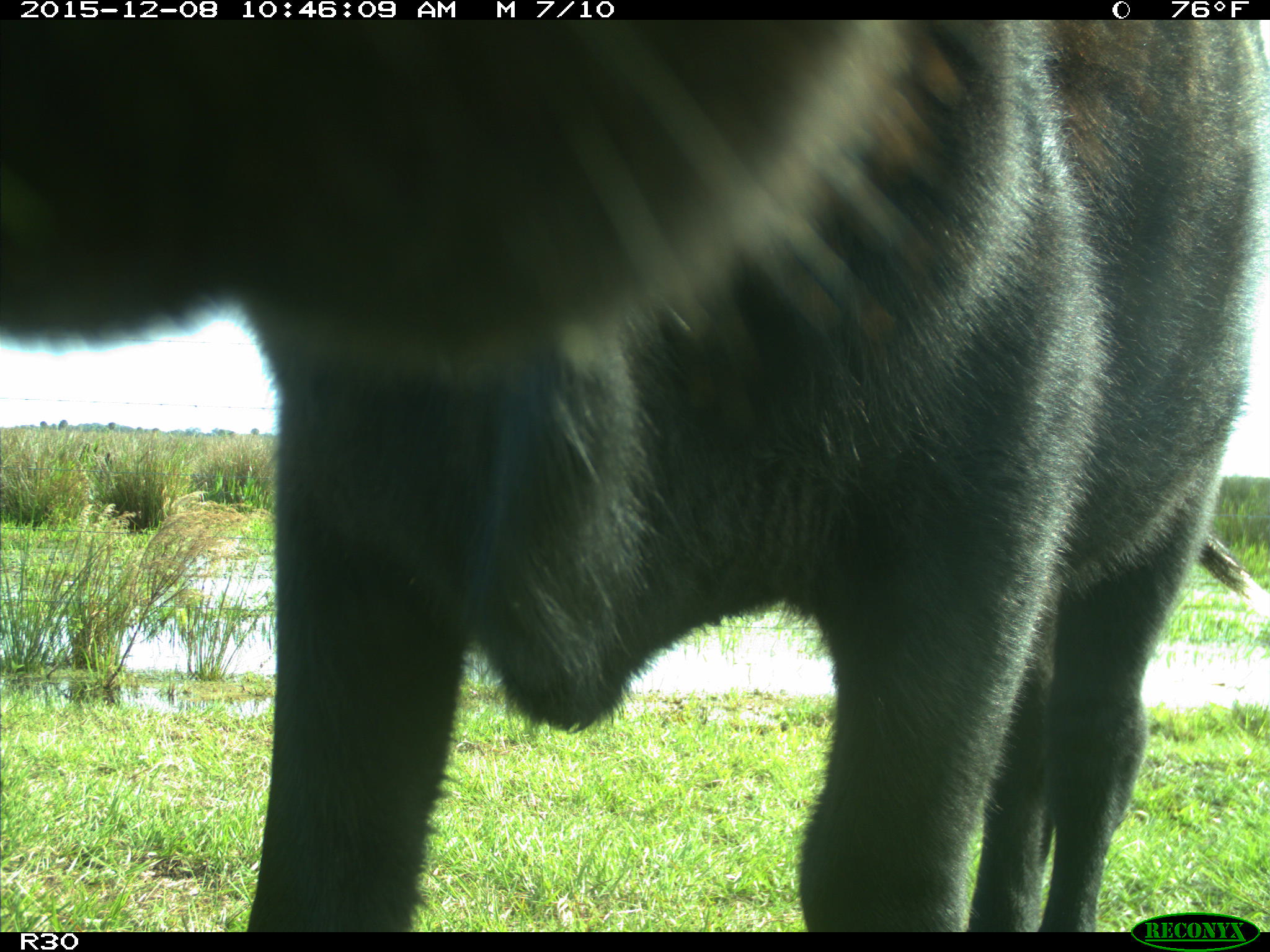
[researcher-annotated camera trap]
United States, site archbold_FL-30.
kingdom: Animalia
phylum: Chordata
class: Mammalia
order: Artiodactyla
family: Bovidae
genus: Bos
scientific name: Bos taurus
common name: domestic cow